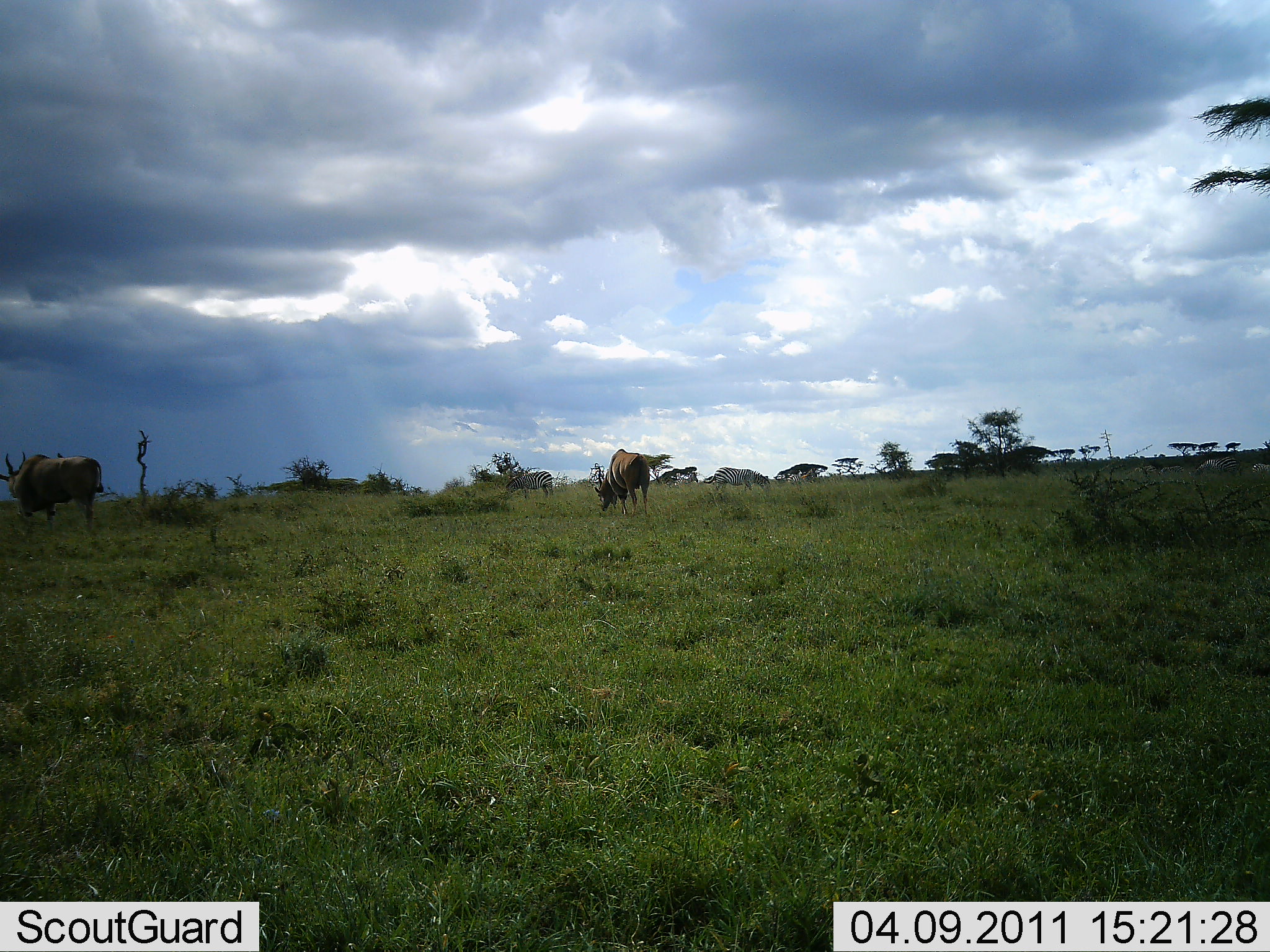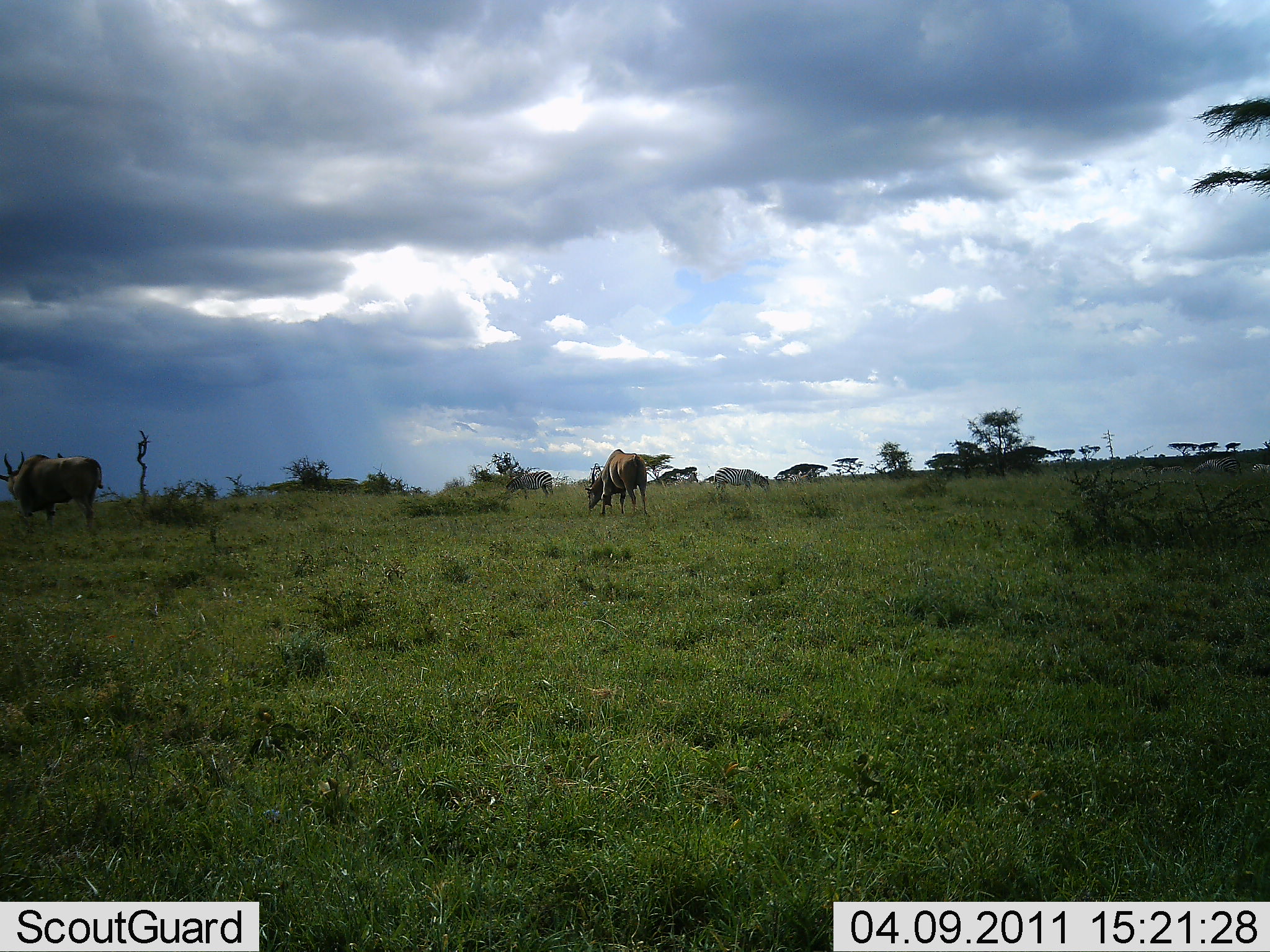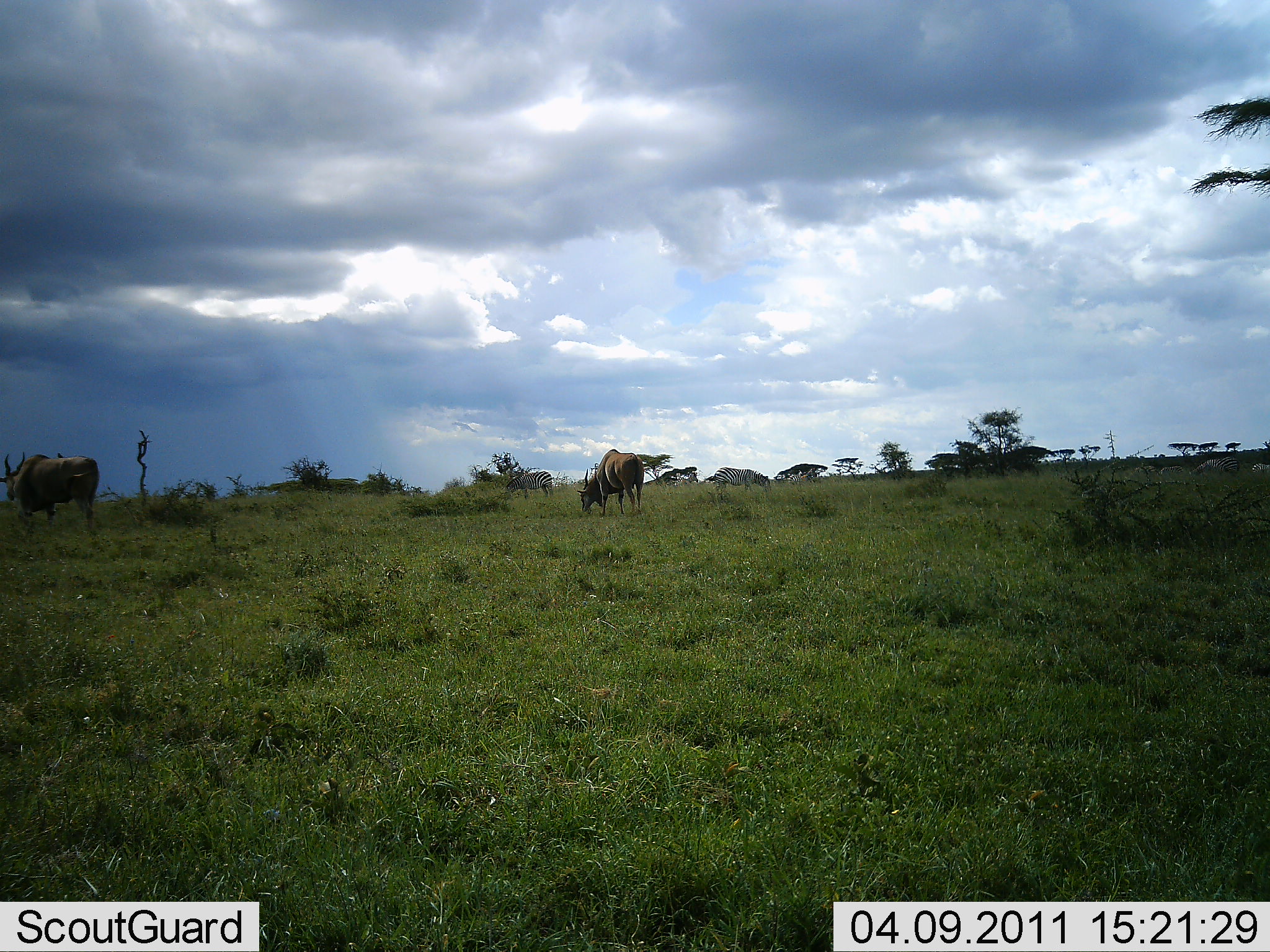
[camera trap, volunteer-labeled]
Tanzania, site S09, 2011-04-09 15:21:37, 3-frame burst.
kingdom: Animalia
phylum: Chordata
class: Mammalia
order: Perissodactyla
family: Equidae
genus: Equus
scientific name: Equus quagga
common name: plains zebra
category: zebra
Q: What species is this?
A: Zebra (plains zebra) (Equus quagga).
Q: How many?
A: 2.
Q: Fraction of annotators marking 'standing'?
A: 56%.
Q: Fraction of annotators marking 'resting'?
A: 0%.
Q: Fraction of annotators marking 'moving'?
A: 11%.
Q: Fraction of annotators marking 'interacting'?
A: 0%.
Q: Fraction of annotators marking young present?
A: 0%.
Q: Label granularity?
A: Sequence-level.